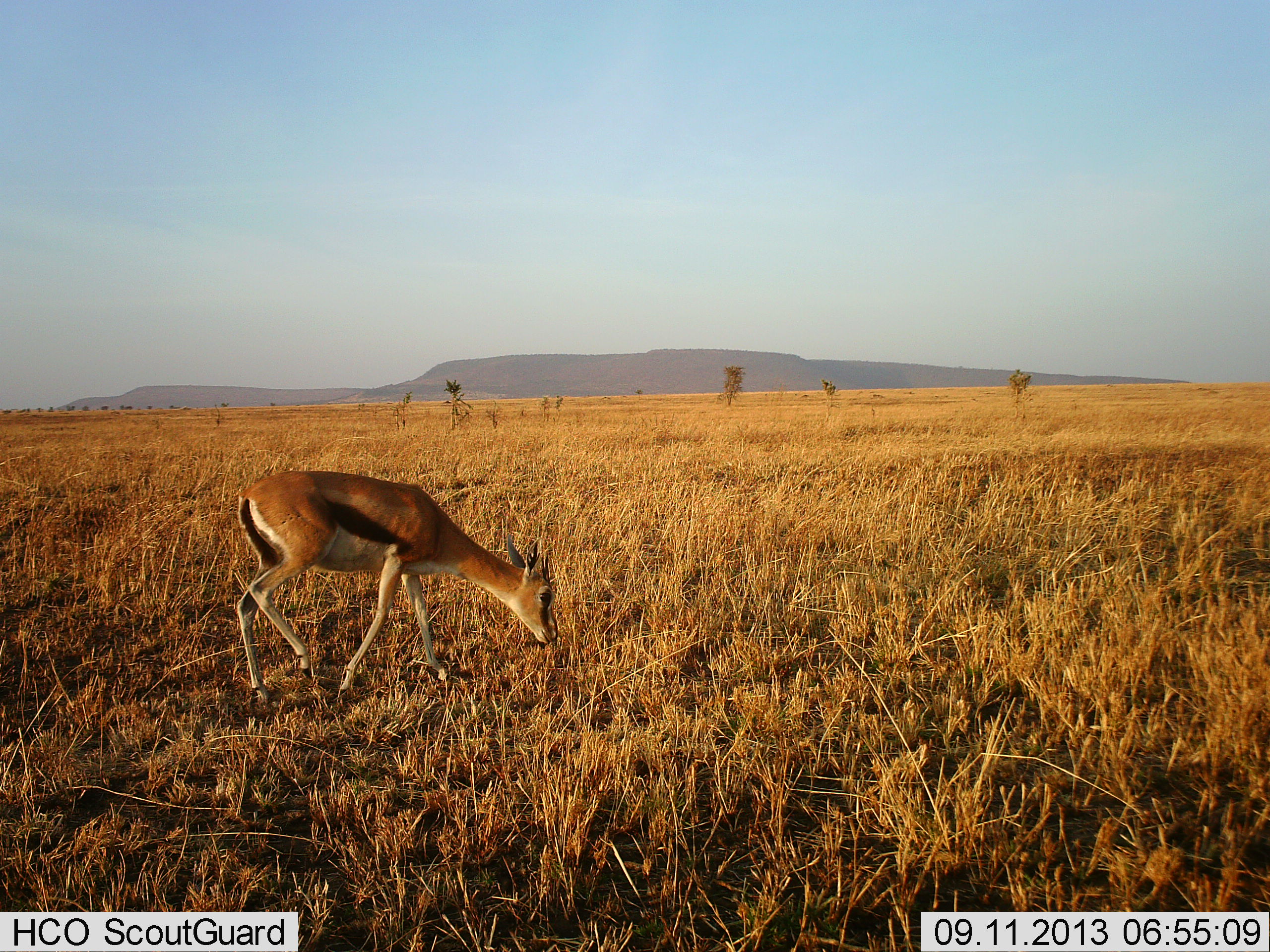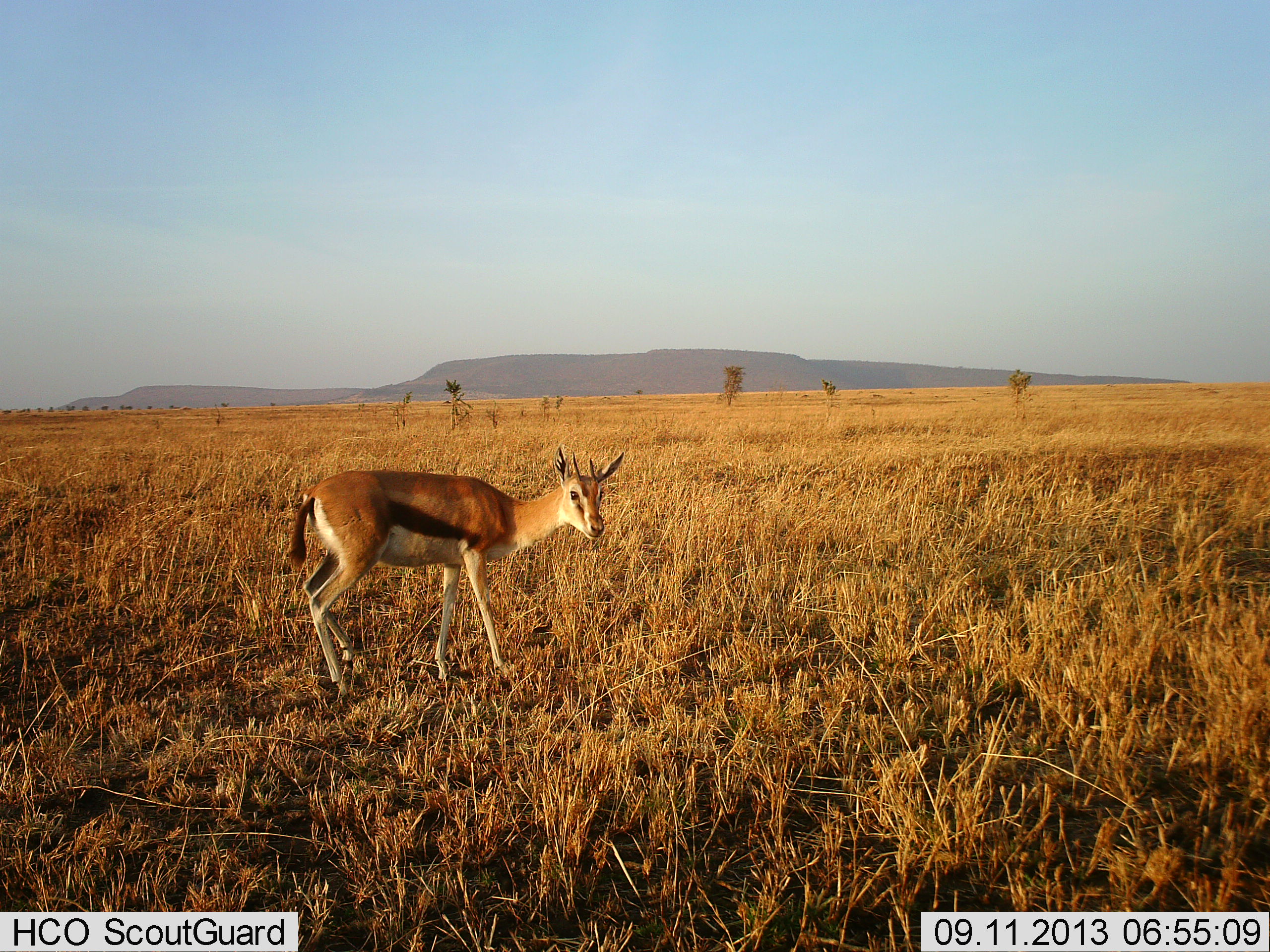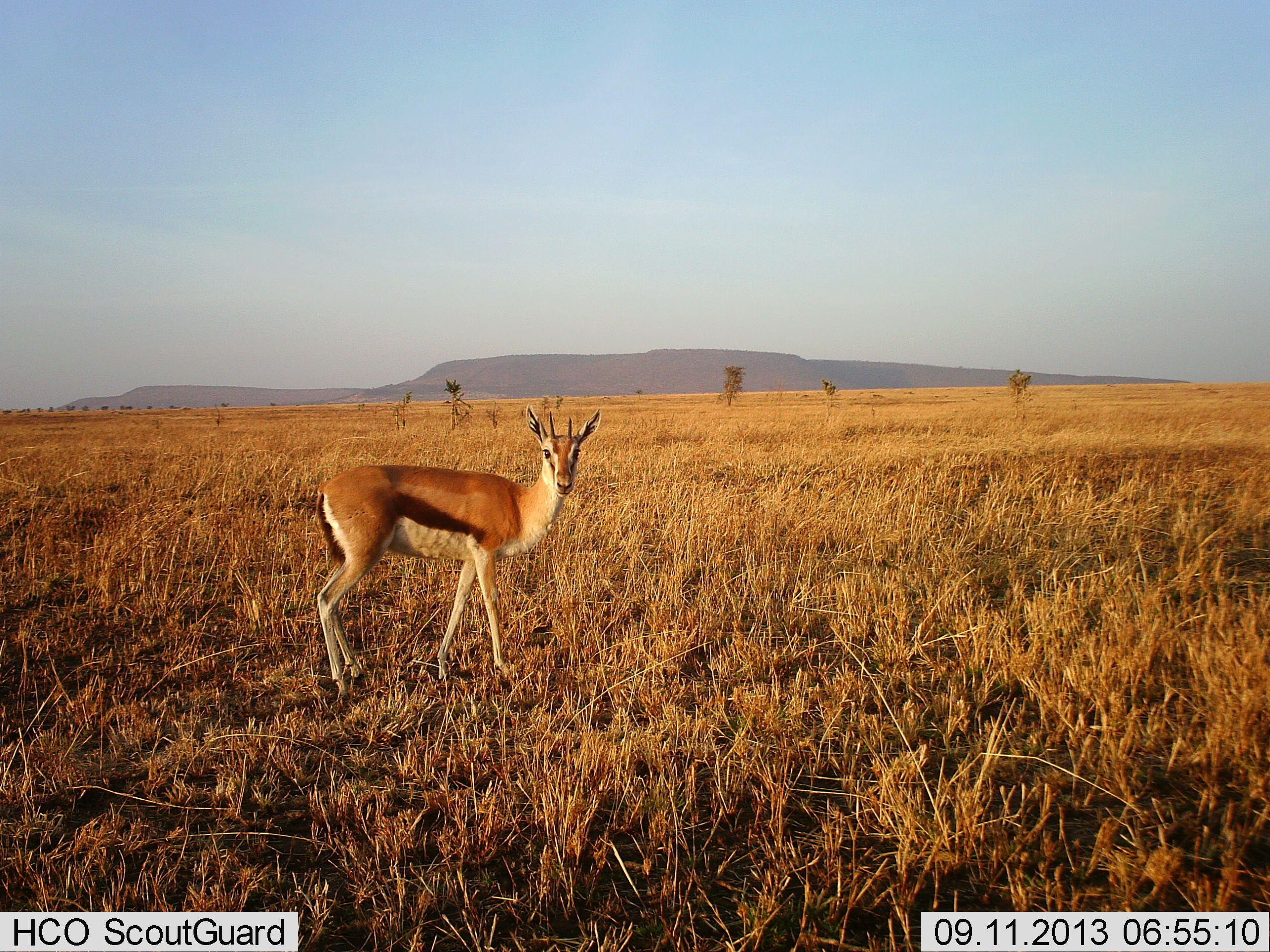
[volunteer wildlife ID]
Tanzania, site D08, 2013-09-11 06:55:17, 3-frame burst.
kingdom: Animalia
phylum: Chordata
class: Mammalia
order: Artiodactyla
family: Bovidae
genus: Eudorcas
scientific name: Eudorcas thomsonii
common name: thomson's gazelle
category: gazellethomsons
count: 1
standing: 50%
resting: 0%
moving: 40%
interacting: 0%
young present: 0%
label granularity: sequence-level